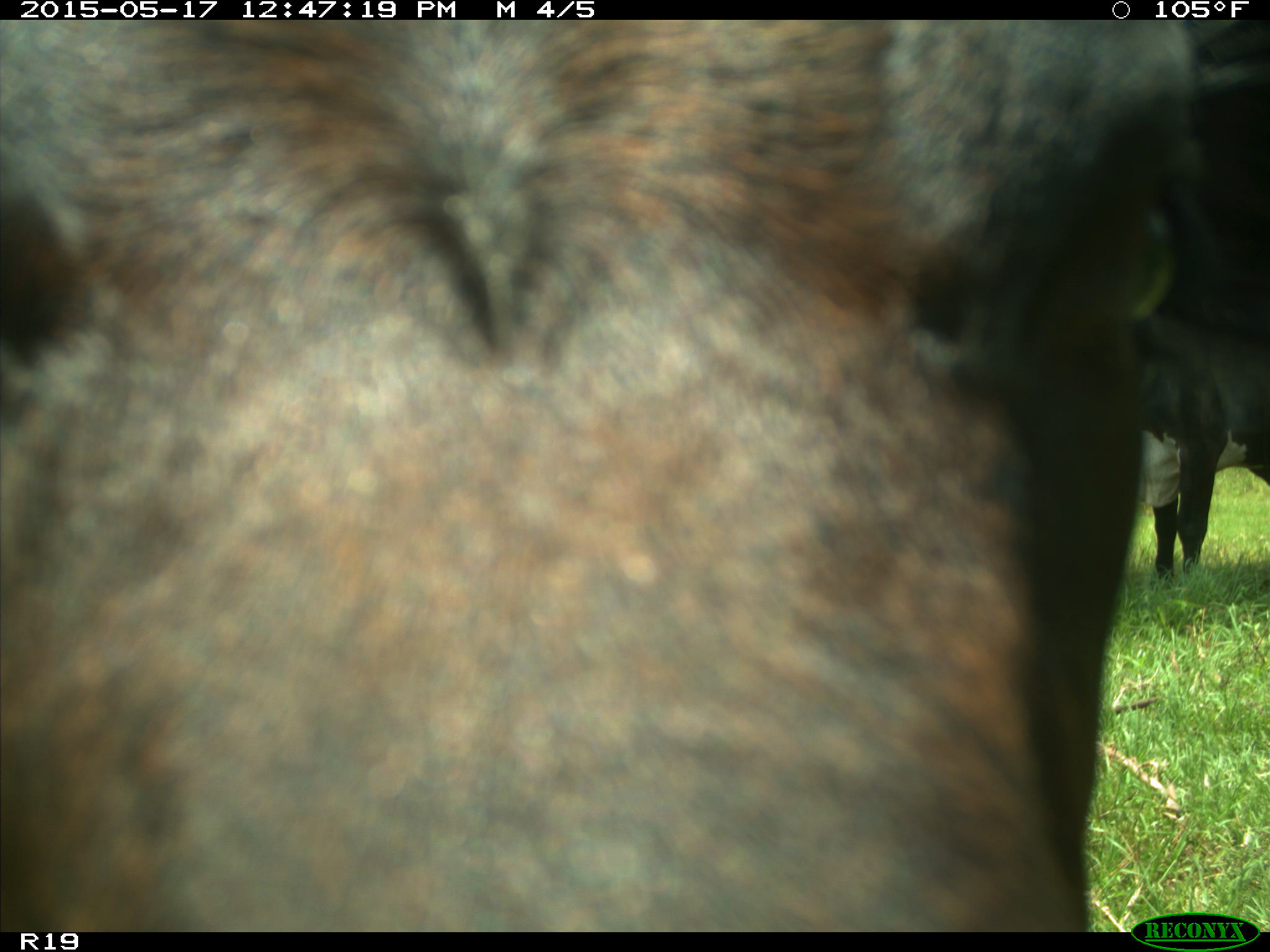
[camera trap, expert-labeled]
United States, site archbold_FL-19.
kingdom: Animalia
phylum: Chordata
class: Mammalia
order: Artiodactyla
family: Bovidae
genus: Bos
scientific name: Bos taurus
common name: domestic cow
Bos taurus (domestic cow).